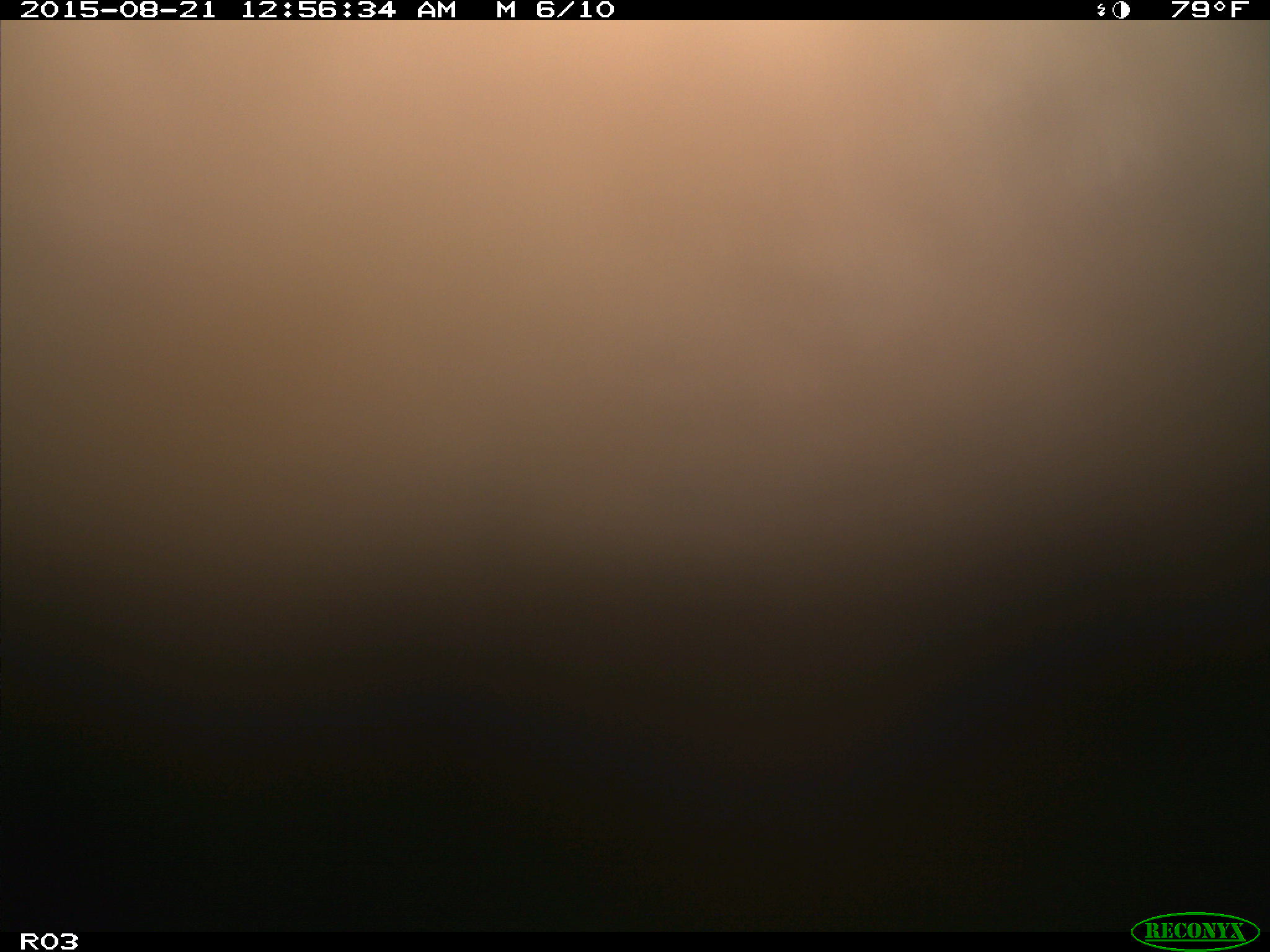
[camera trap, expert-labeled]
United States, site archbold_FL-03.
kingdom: Animalia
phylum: Chordata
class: Mammalia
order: Artiodactyla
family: Bovidae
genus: Bos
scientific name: Bos taurus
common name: domestic cow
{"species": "Bos taurus (domestic cow)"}